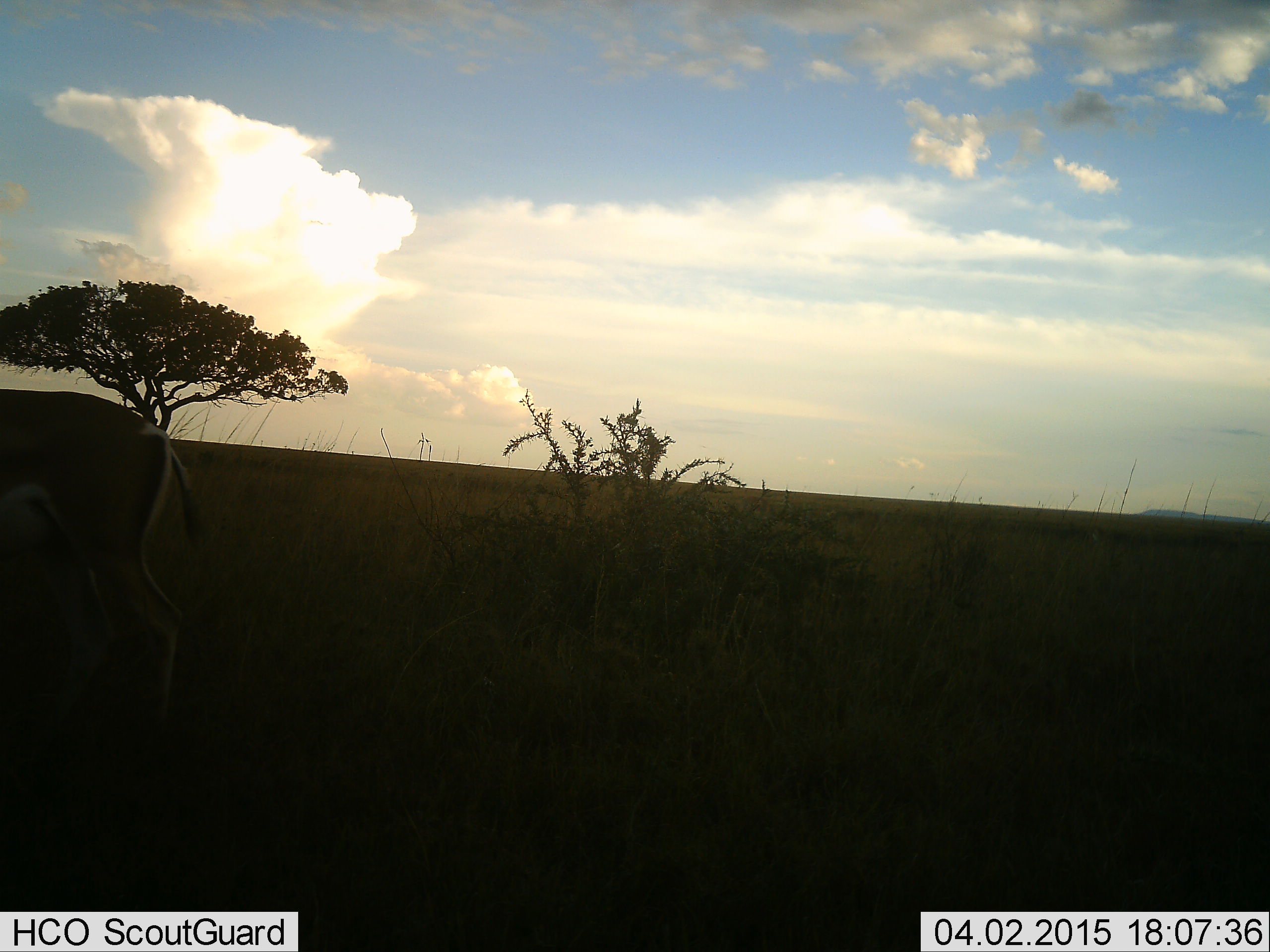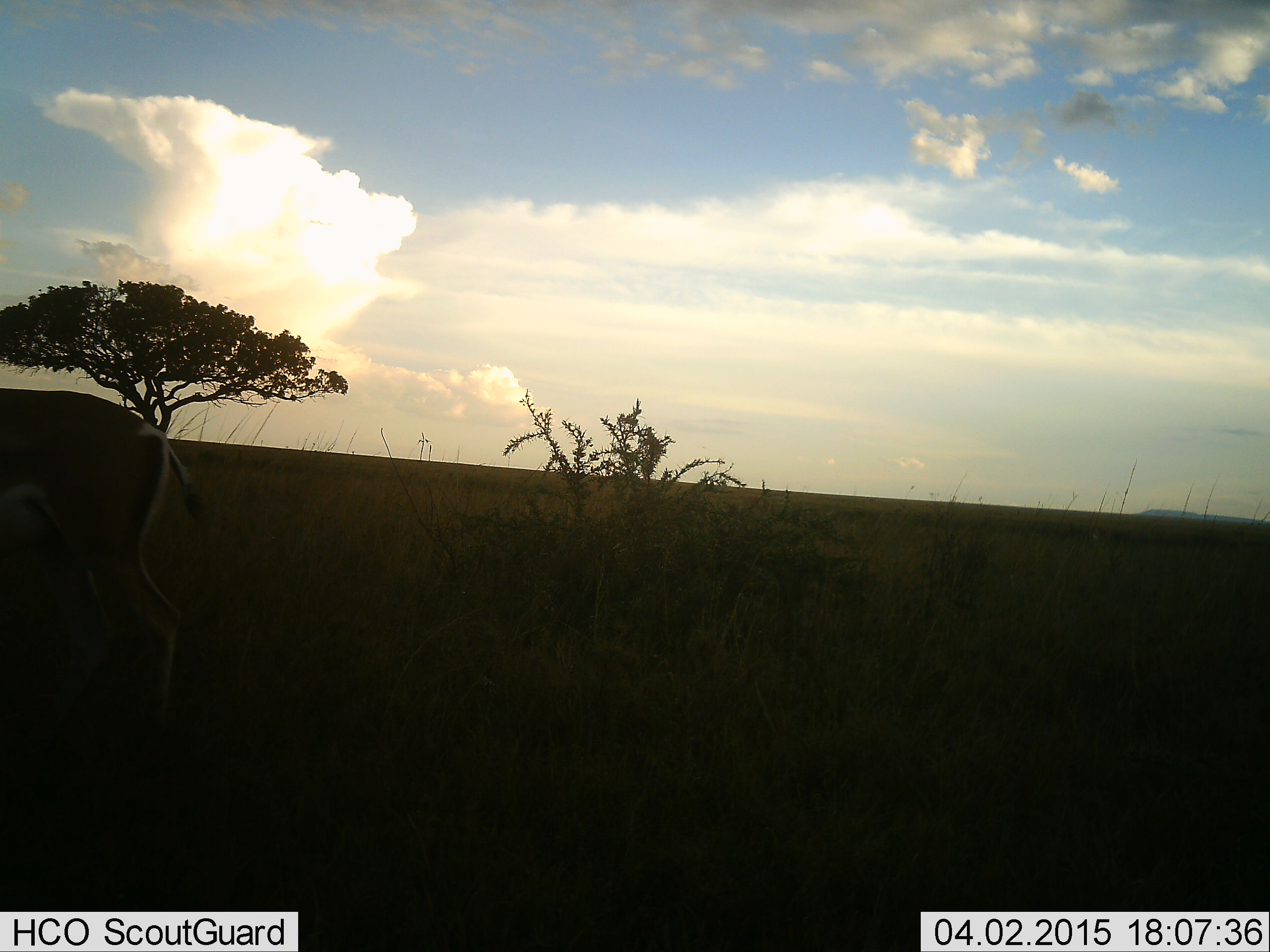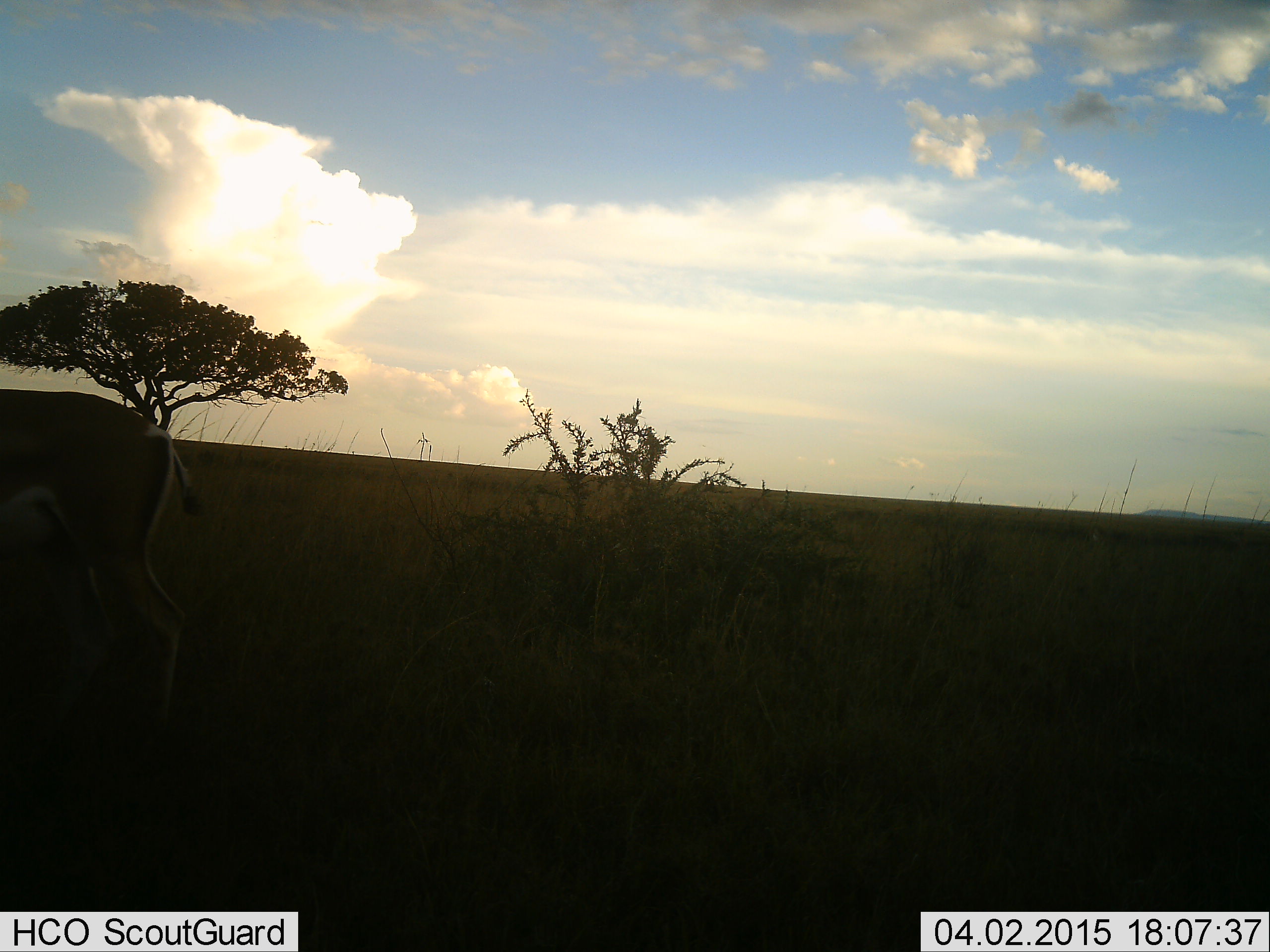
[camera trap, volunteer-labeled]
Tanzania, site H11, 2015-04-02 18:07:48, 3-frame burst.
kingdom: Animalia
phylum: Chordata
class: Mammalia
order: Artiodactyla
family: Bovidae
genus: Nanger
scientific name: Nanger granti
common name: grant's gazelle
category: gazellegrants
Gazellegrants (grant's gazelle) (Nanger granti), count 1. Behavior (volunteer vote fractions): standing 83%, resting 17%, moving 0%, interacting 0%. Young present (vote fraction): 0%. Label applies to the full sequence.